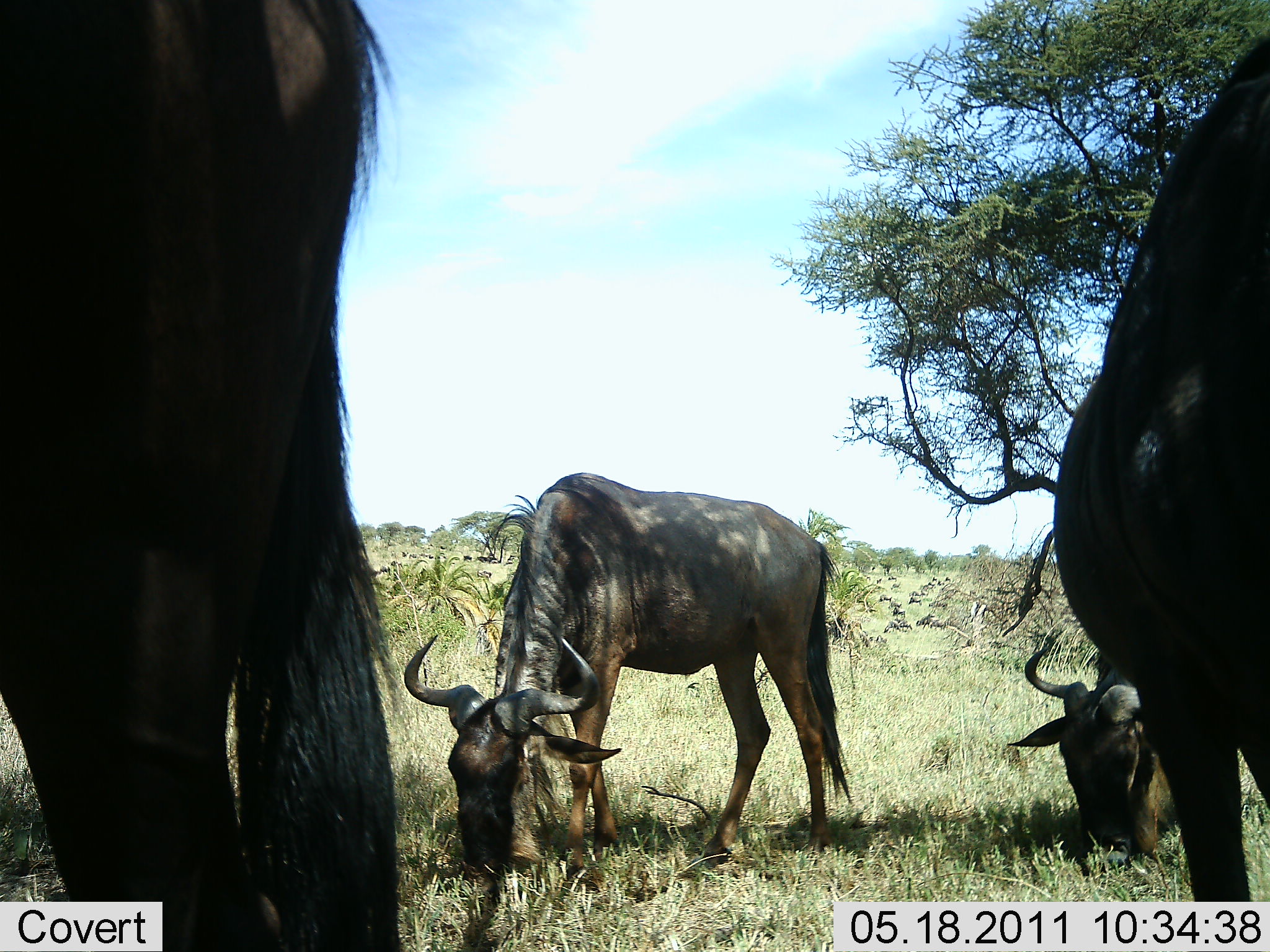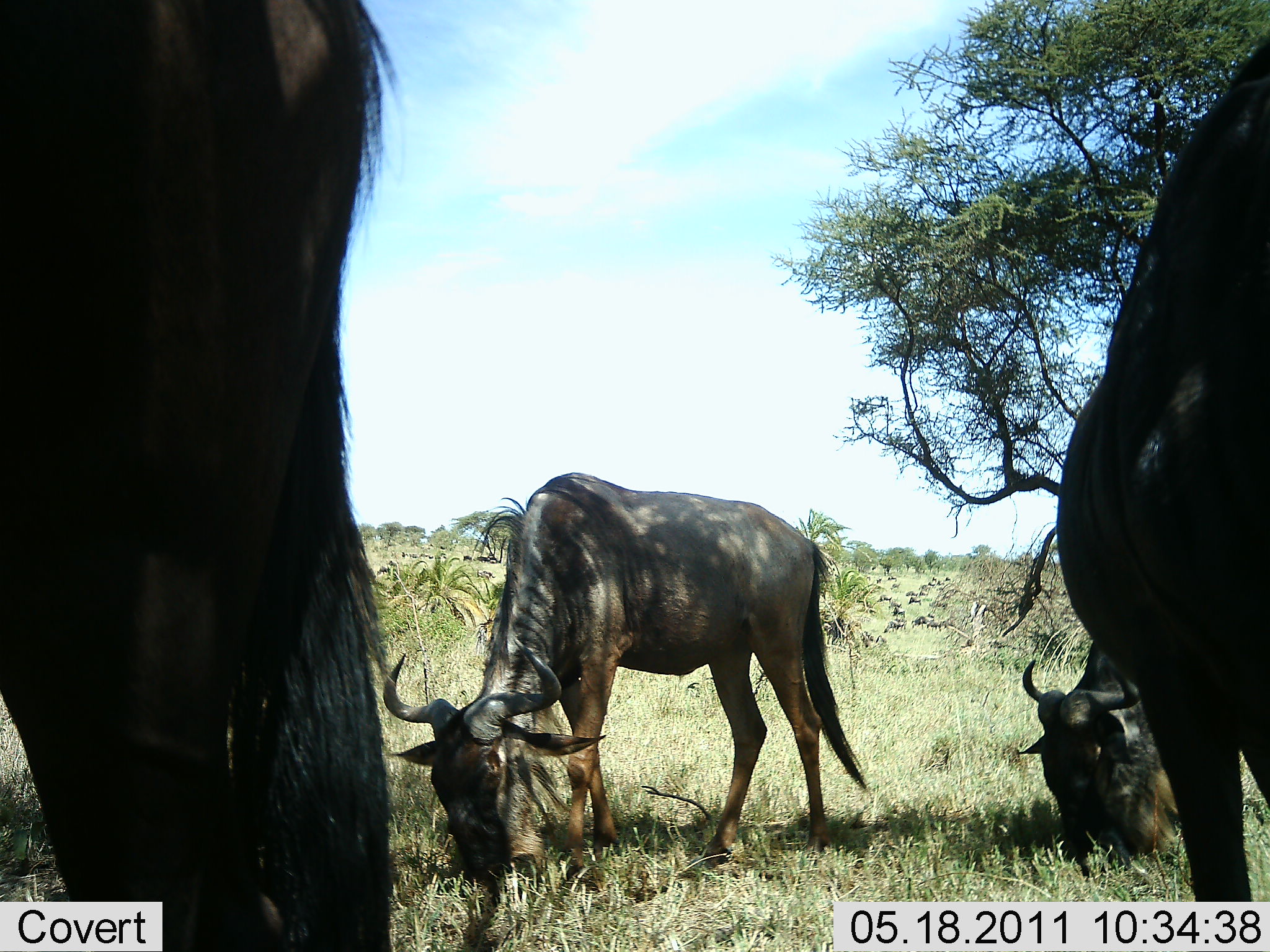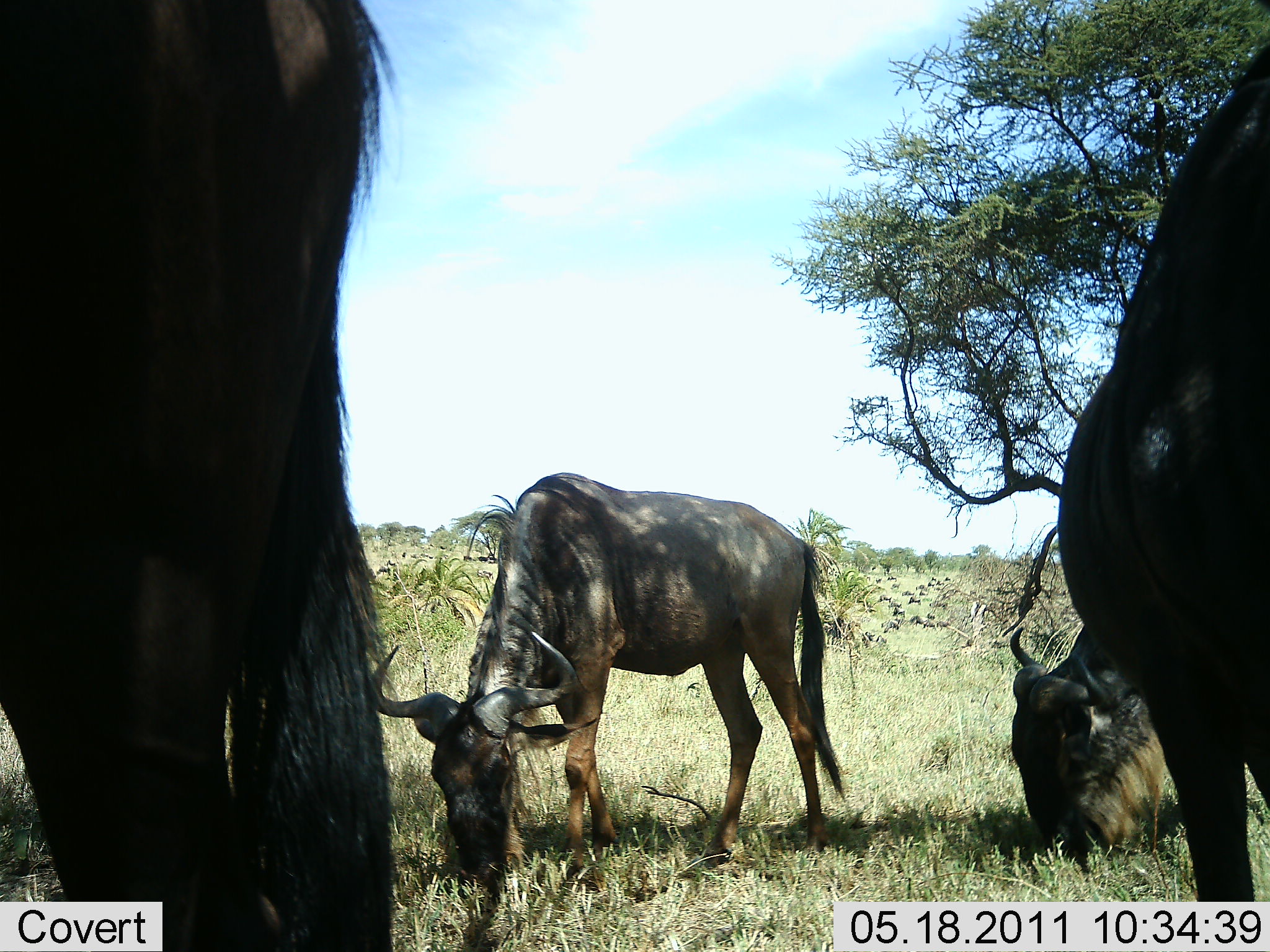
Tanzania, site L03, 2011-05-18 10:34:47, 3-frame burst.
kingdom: Animalia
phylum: Chordata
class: Mammalia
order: Artiodactyla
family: Bovidae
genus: Connochaetes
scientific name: Connochaetes taurinus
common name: blue wildebeest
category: wildebeest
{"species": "wildebeest (blue wildebeest) (Connochaetes taurinus)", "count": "4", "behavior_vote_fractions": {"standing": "27%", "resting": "0%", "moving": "9%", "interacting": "0%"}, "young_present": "0%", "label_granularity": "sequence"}